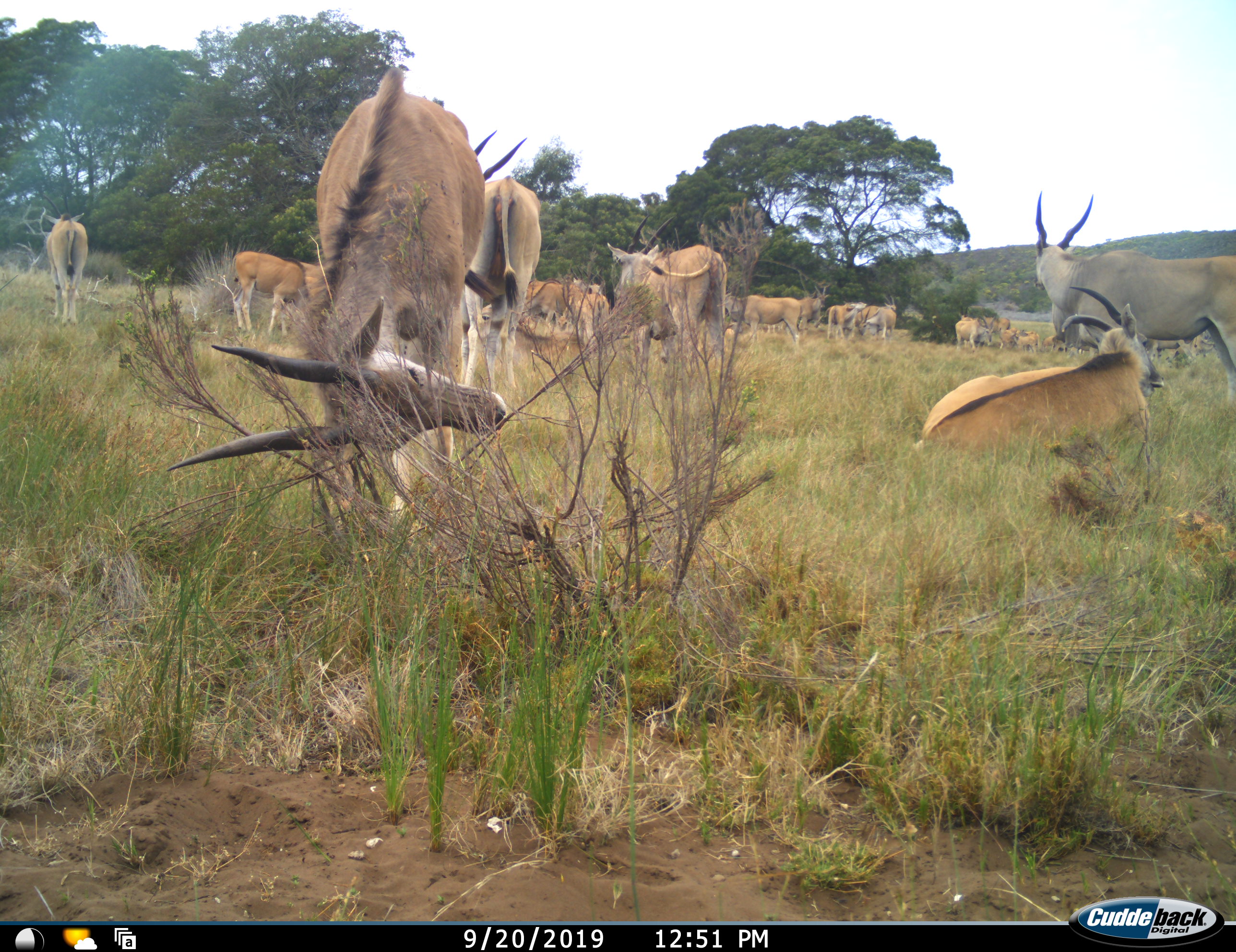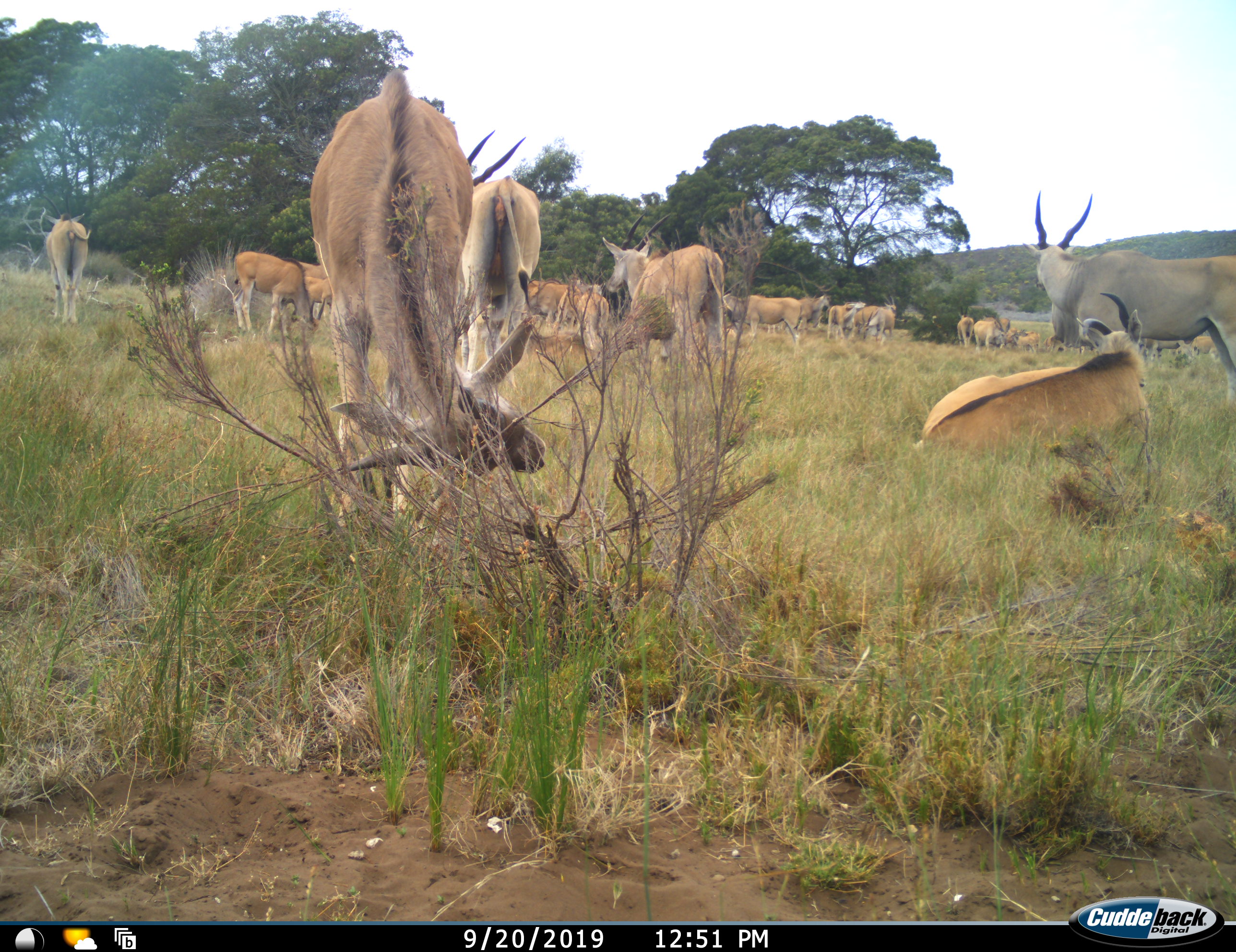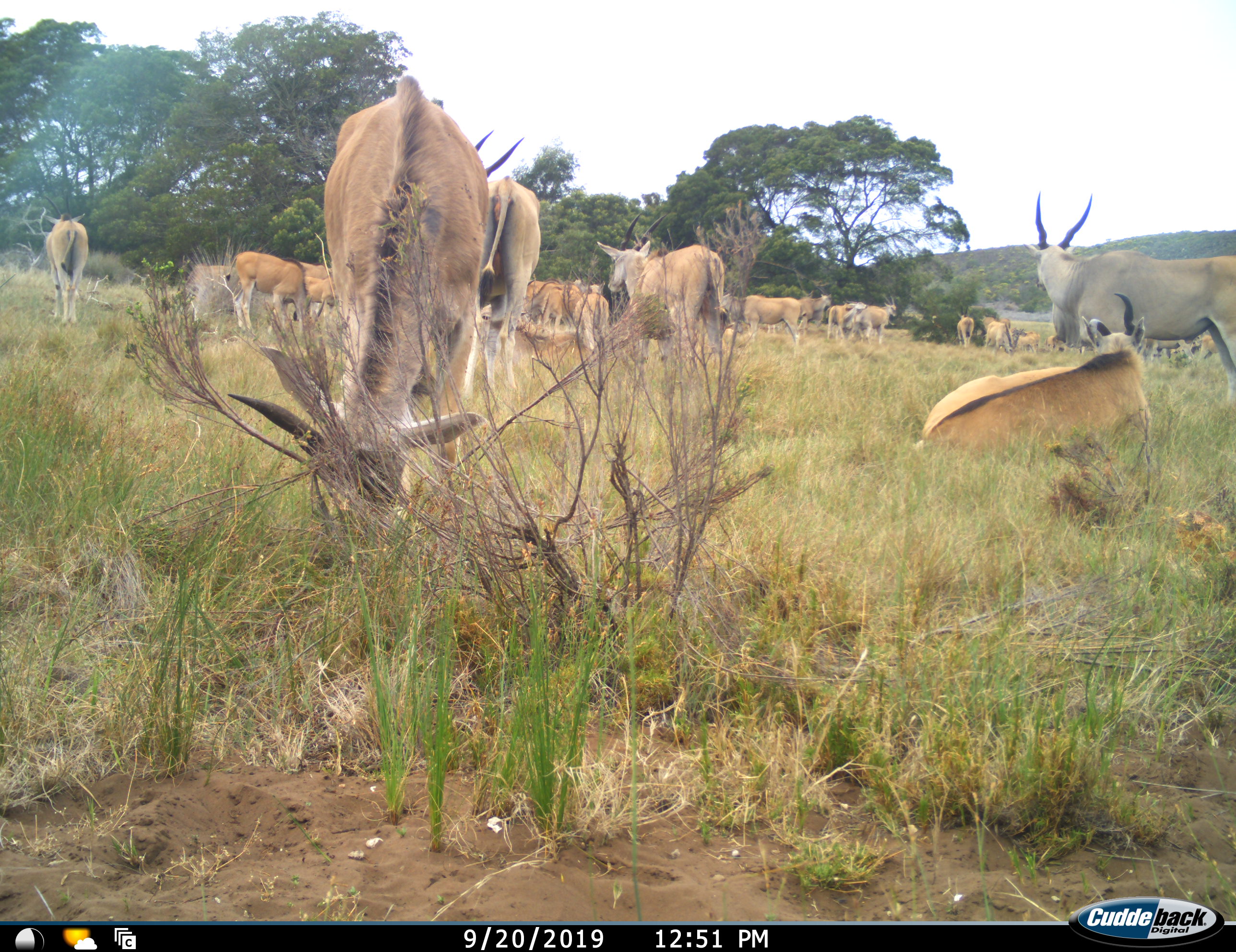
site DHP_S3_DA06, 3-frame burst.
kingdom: Animalia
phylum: Chordata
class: Mammalia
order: Artiodactyla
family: Bovidae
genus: Tragelaphus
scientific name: Tragelaphus oryx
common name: eland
Eland (Tragelaphus oryx), count 11-50. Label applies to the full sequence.